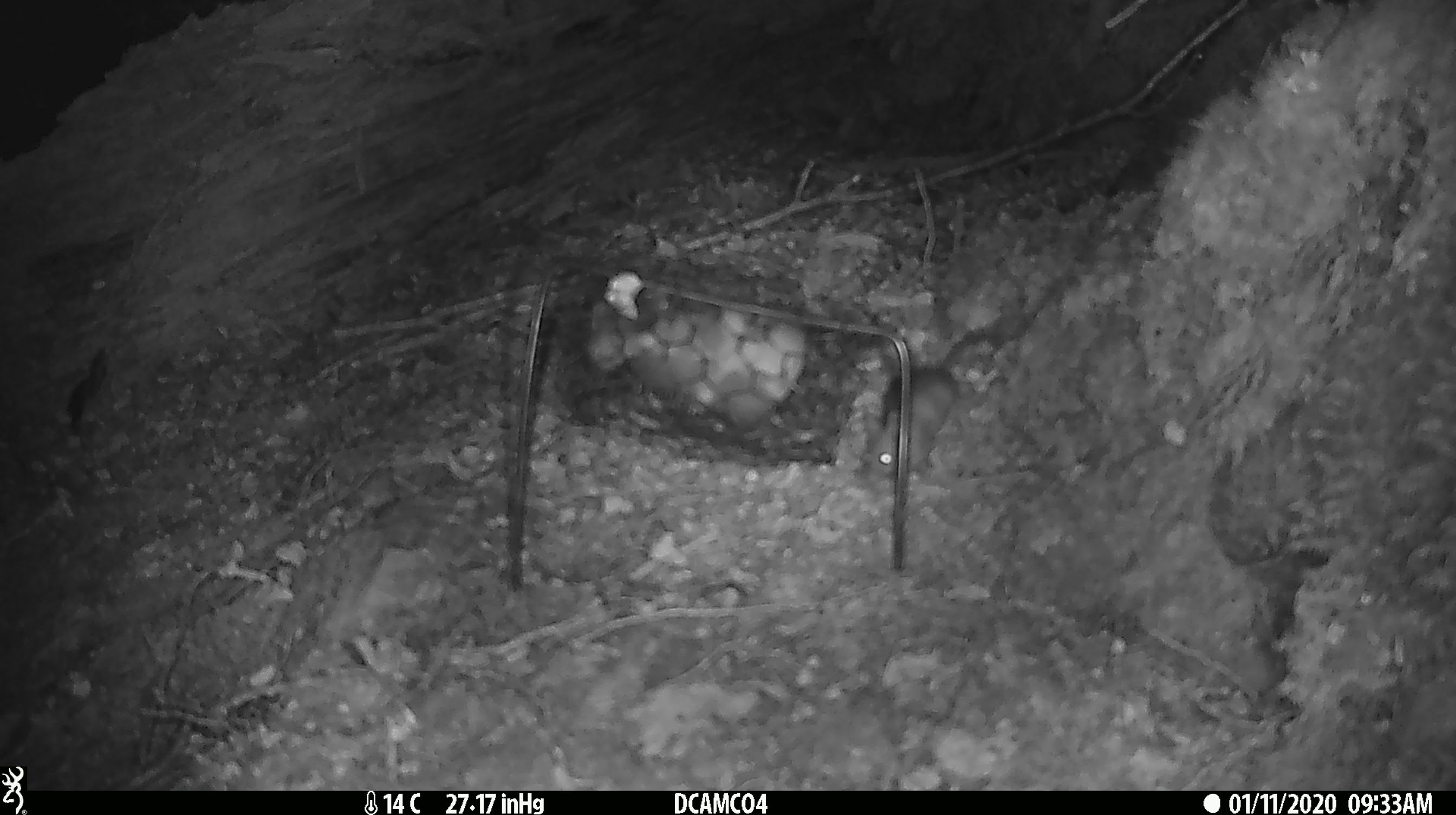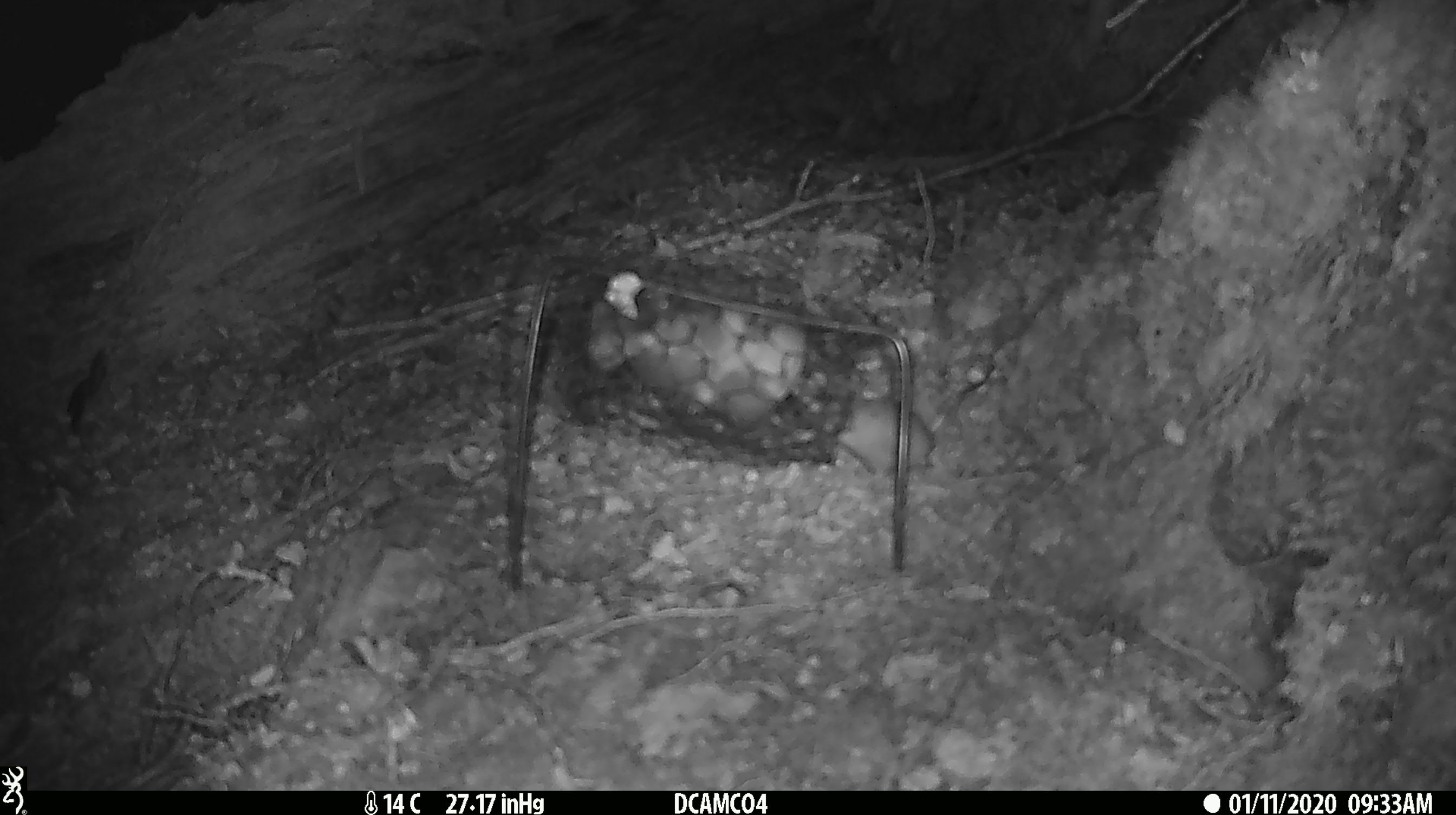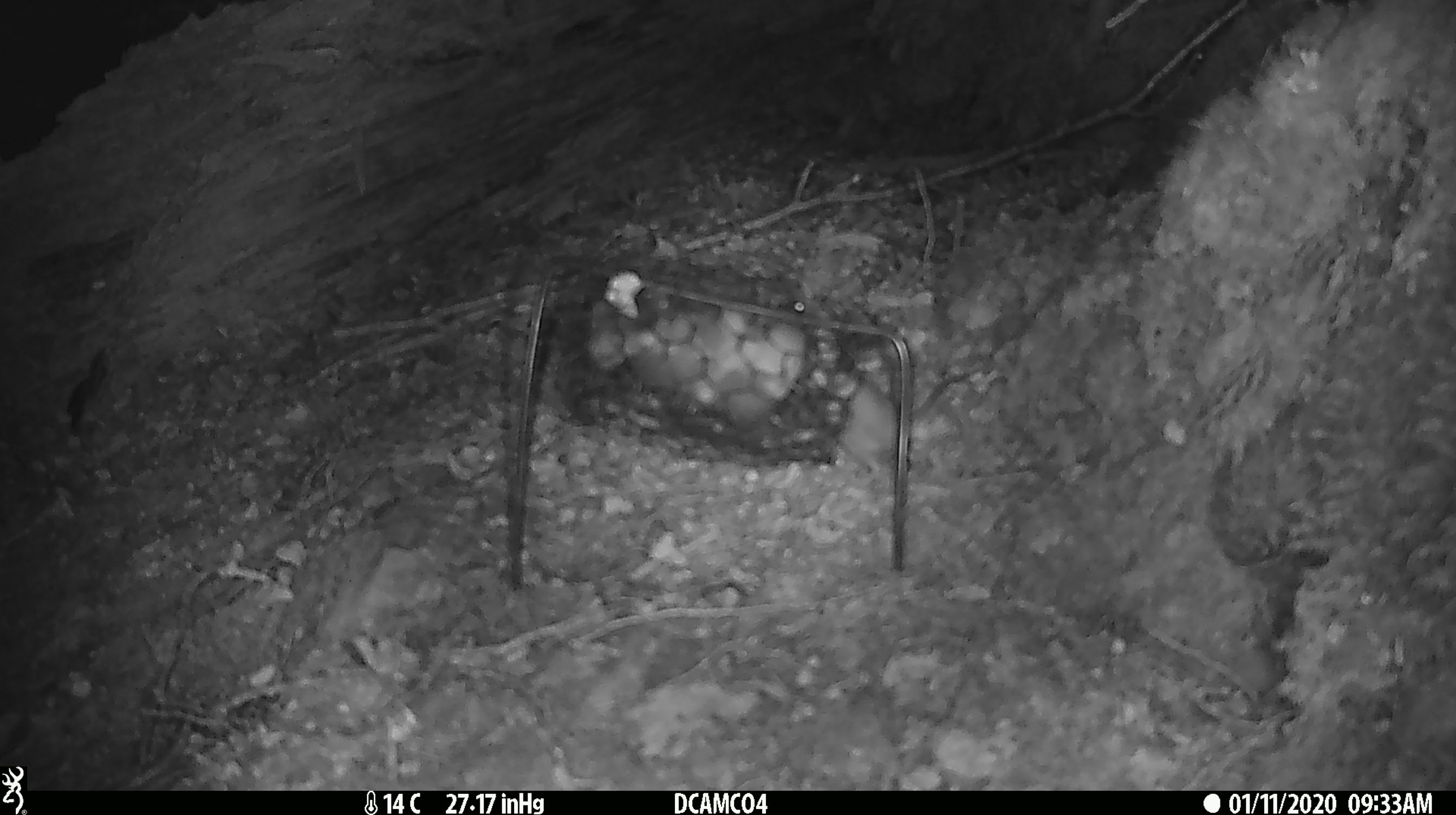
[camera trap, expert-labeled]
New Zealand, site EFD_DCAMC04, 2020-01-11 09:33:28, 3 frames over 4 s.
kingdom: Animalia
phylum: Chordata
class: Mammalia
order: Rodentia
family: Muridae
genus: Mus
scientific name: Mus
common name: mouse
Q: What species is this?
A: Mouse (Mus).